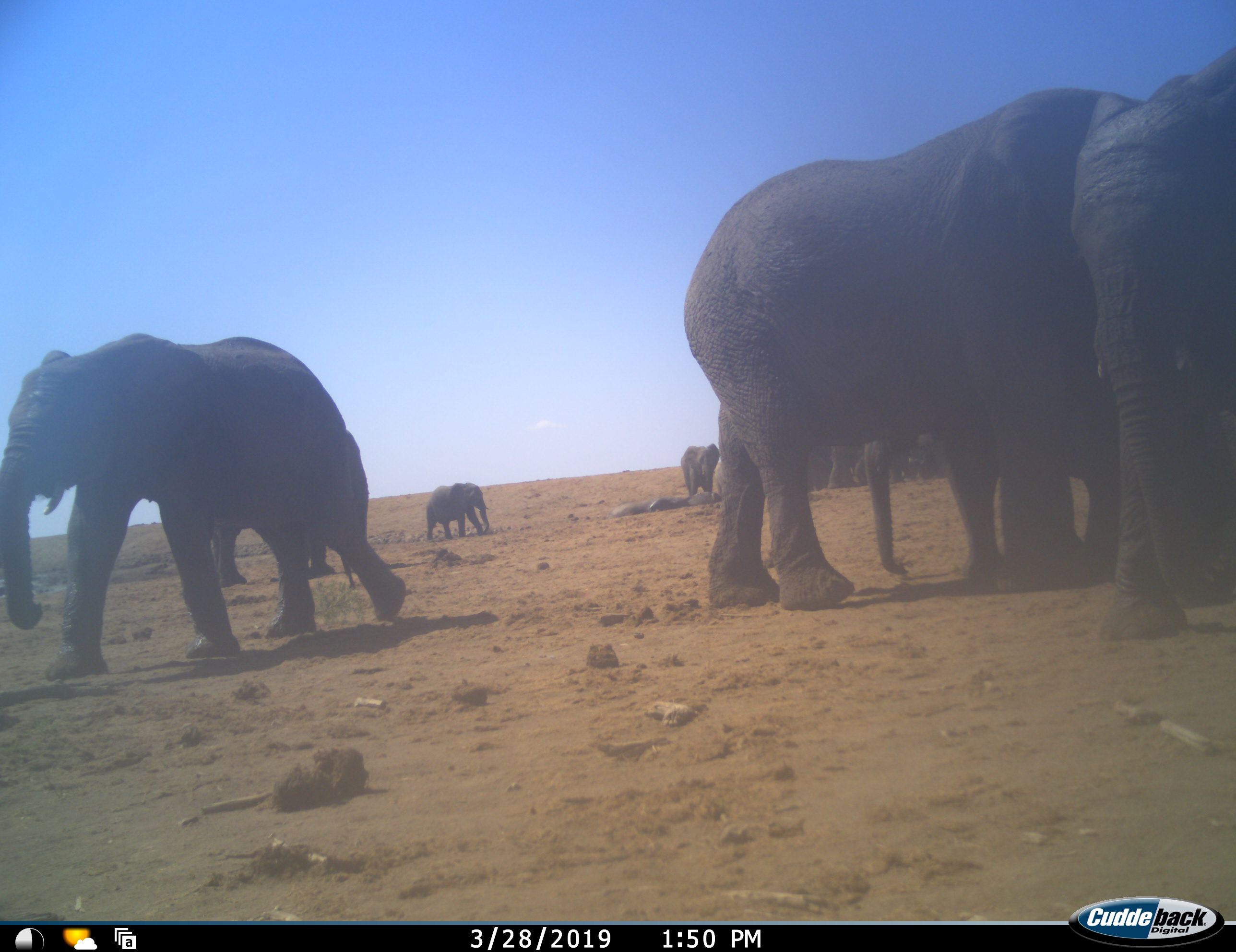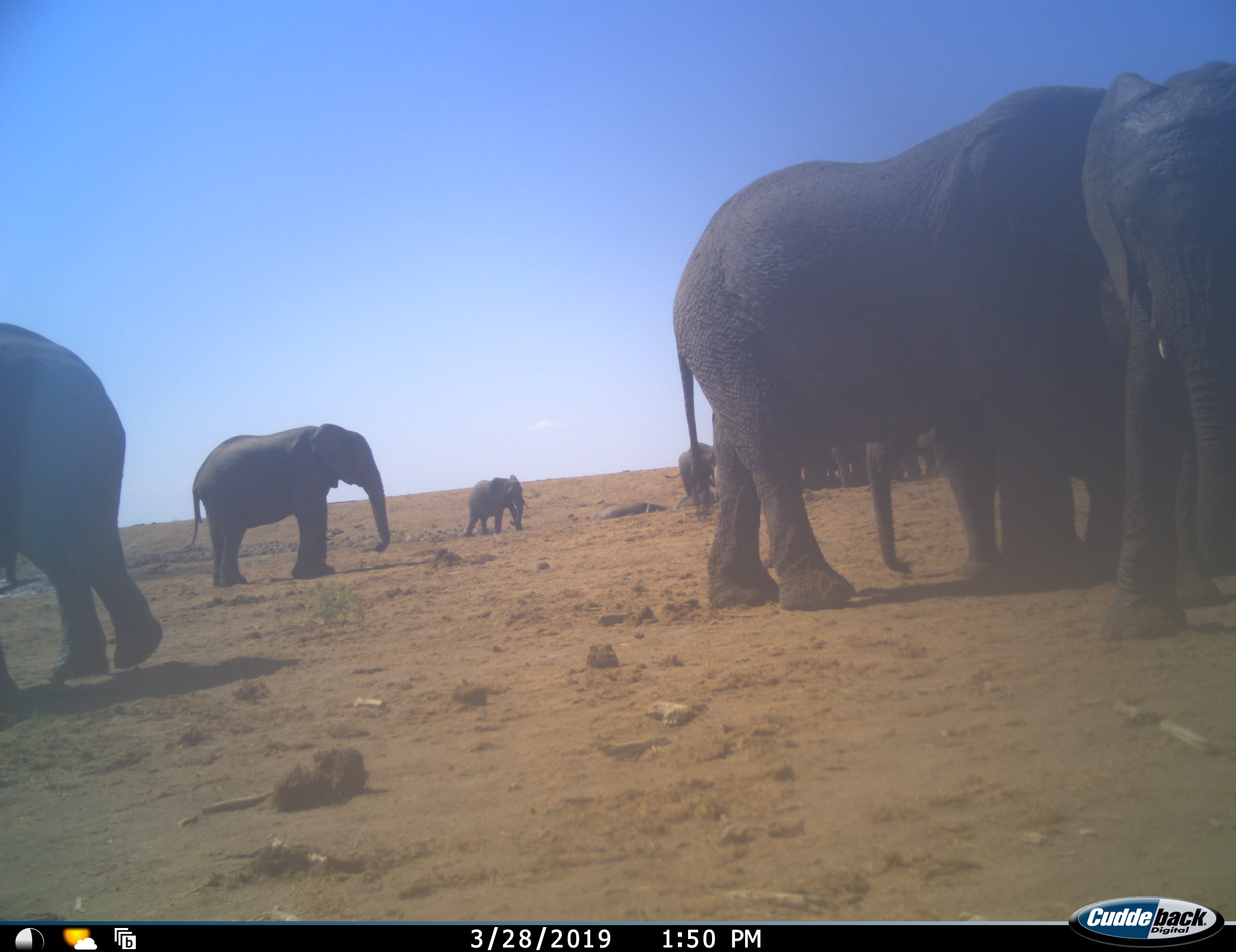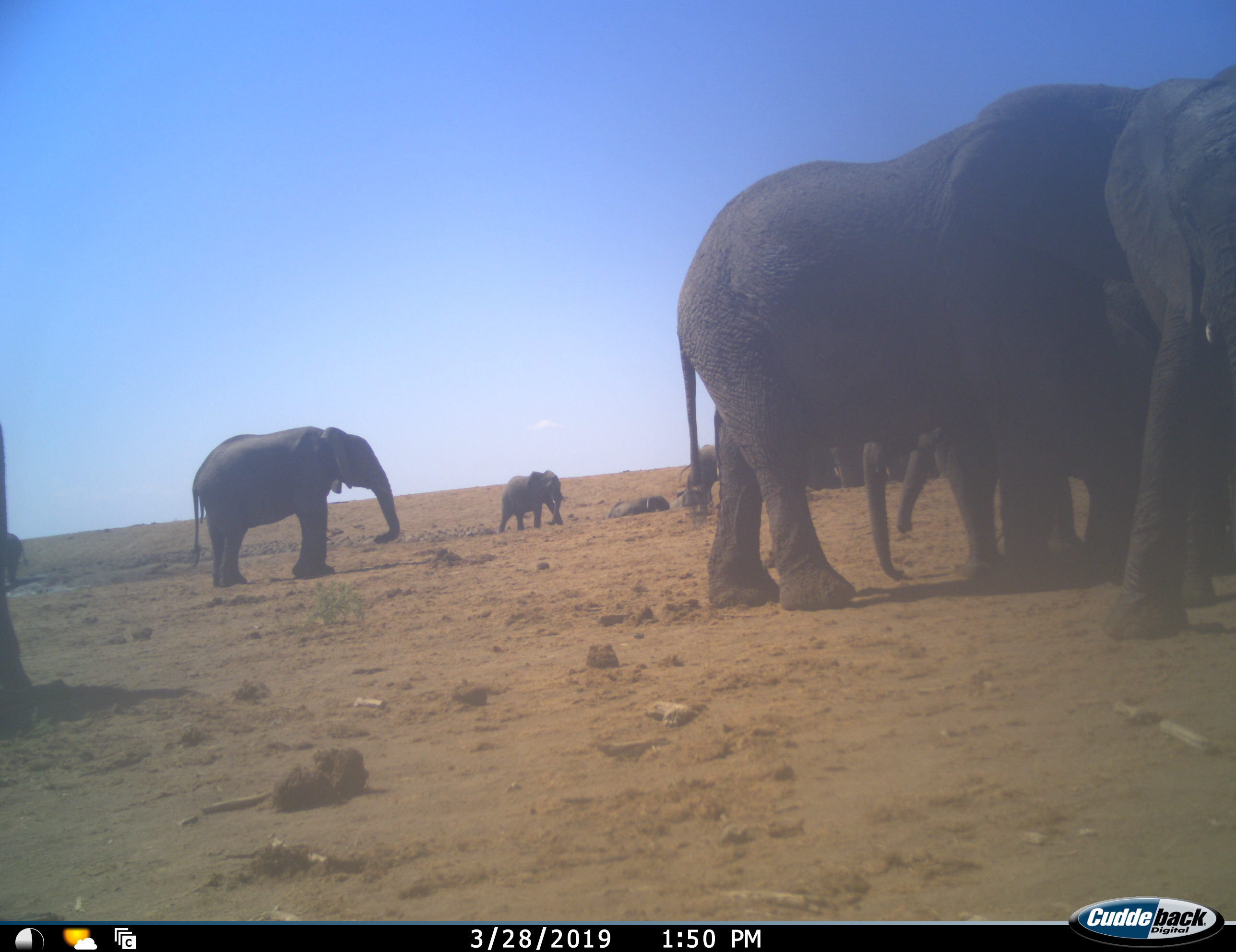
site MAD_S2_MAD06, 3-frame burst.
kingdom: Animalia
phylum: Chordata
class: Mammalia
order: Proboscidea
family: Elephantidae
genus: Loxodonta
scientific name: Loxodonta africana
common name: african bush elephant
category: elephant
Elephant (african bush elephant) (Loxodonta africana), count 11-50. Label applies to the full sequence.